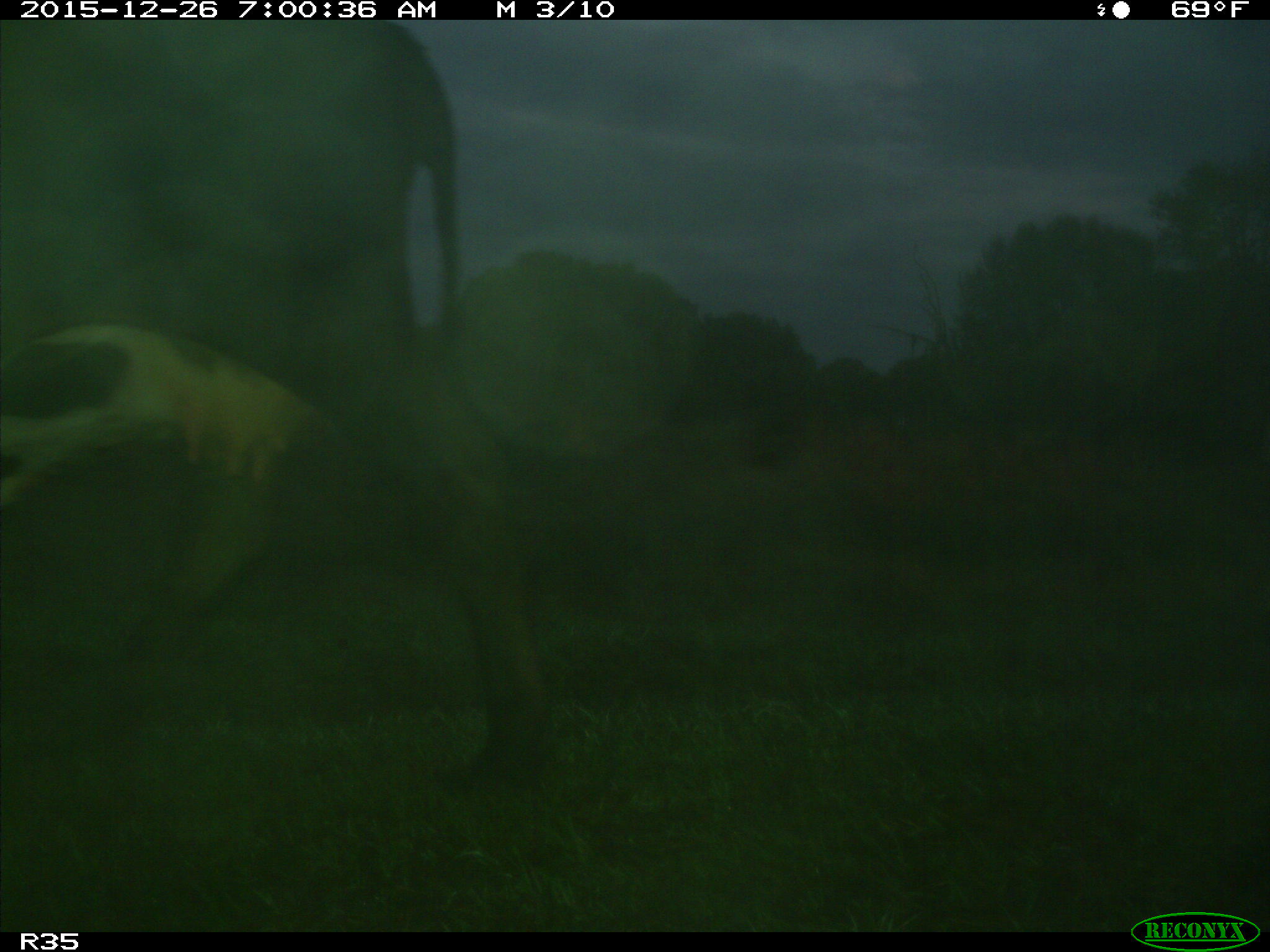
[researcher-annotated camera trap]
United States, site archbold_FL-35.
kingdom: Animalia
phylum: Chordata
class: Mammalia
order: Artiodactyla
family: Bovidae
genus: Bos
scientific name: Bos taurus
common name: domestic cow